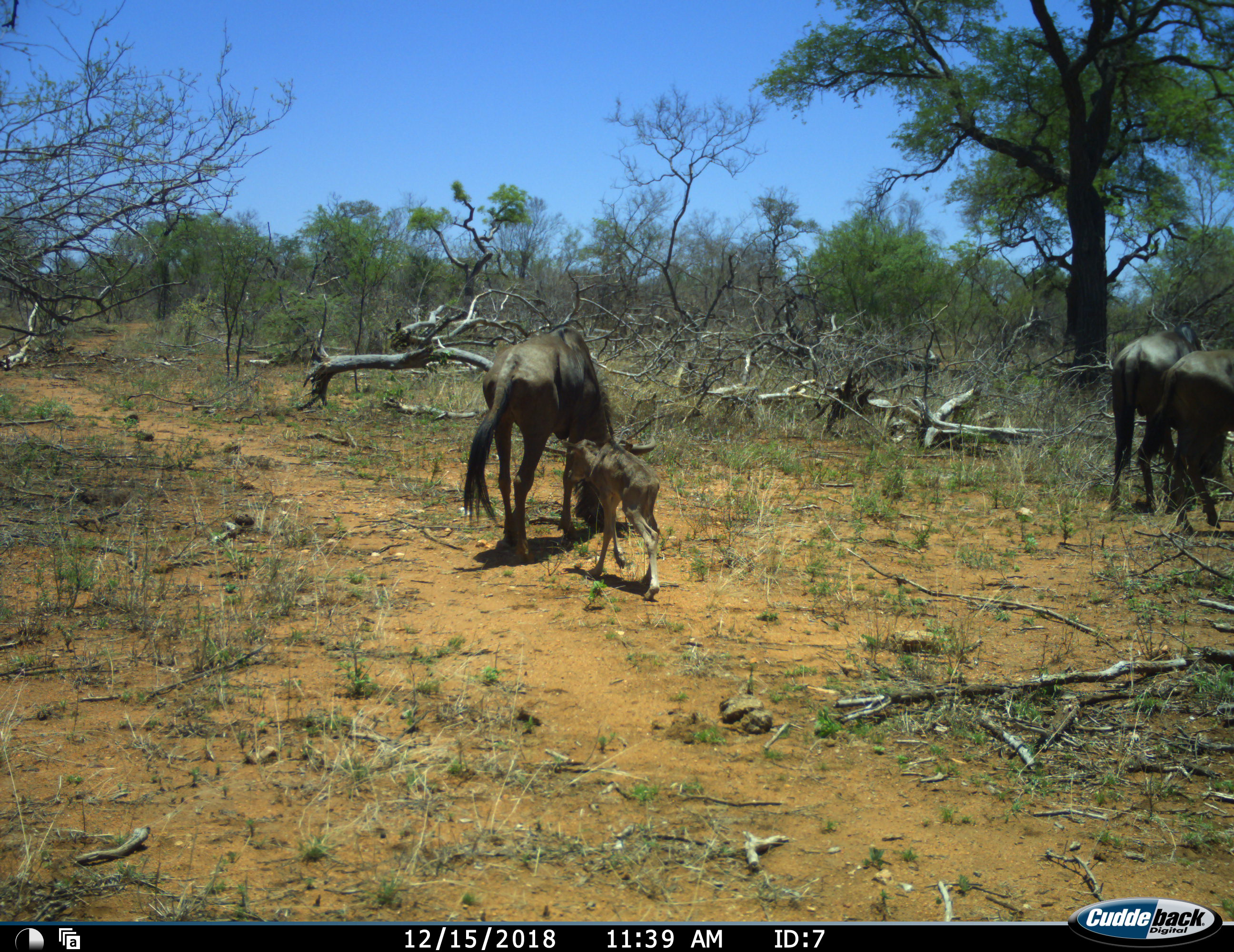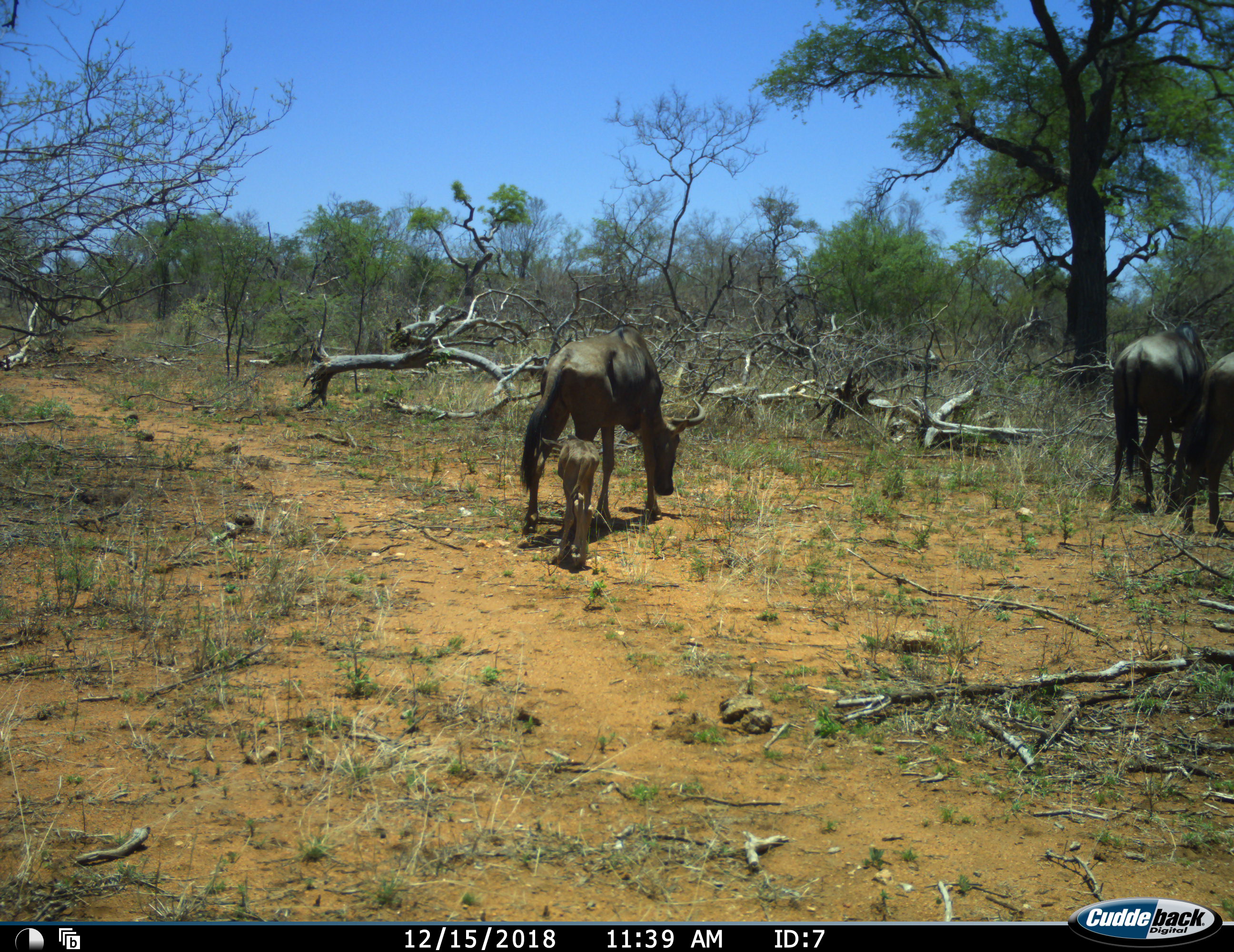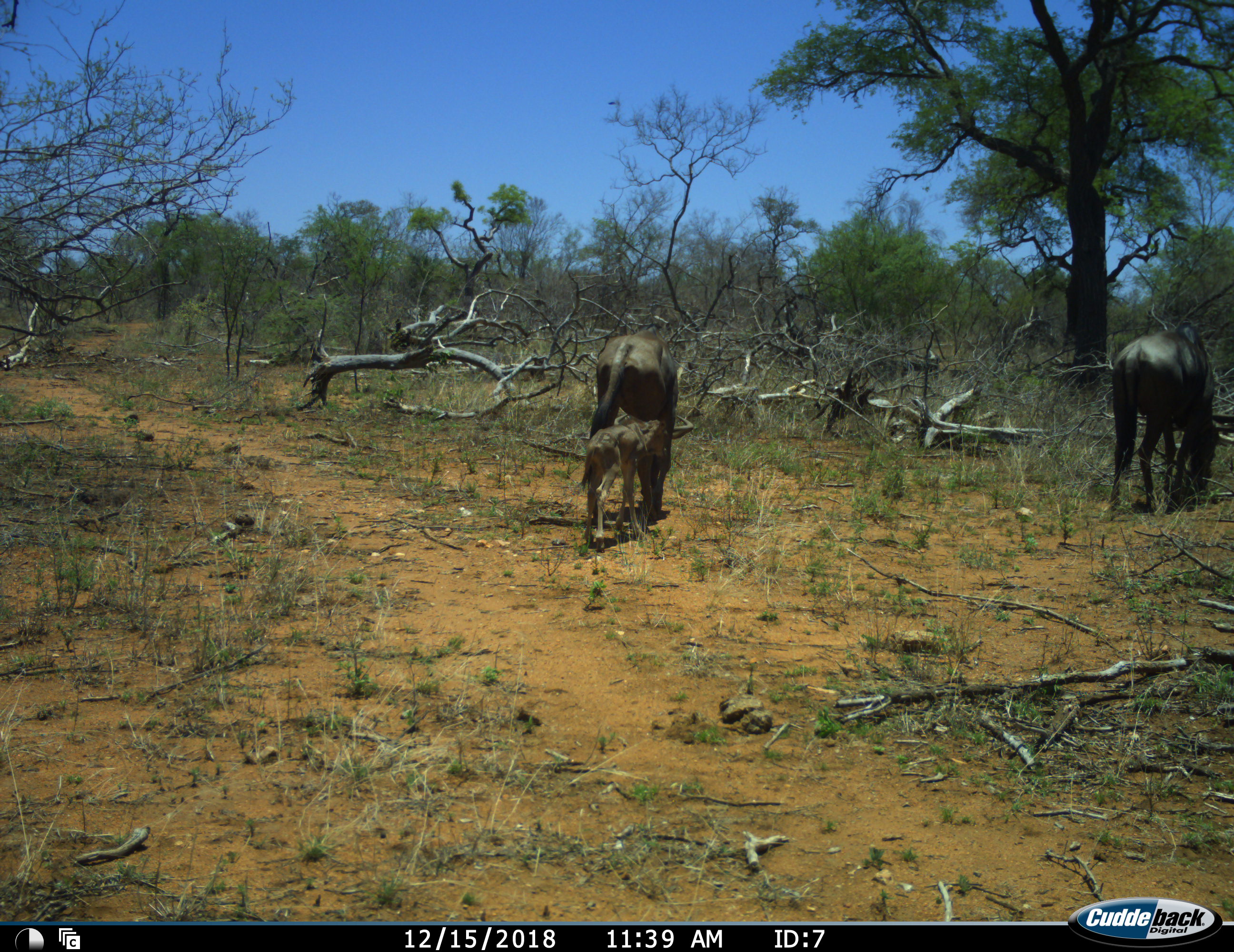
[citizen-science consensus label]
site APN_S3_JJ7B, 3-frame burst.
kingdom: Animalia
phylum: Chordata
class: Mammalia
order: Artiodactyla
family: Bovidae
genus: Connochaetes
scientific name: Connochaetes taurinus taurinus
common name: blue wildebeest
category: wildebeestblue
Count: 4.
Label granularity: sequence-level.